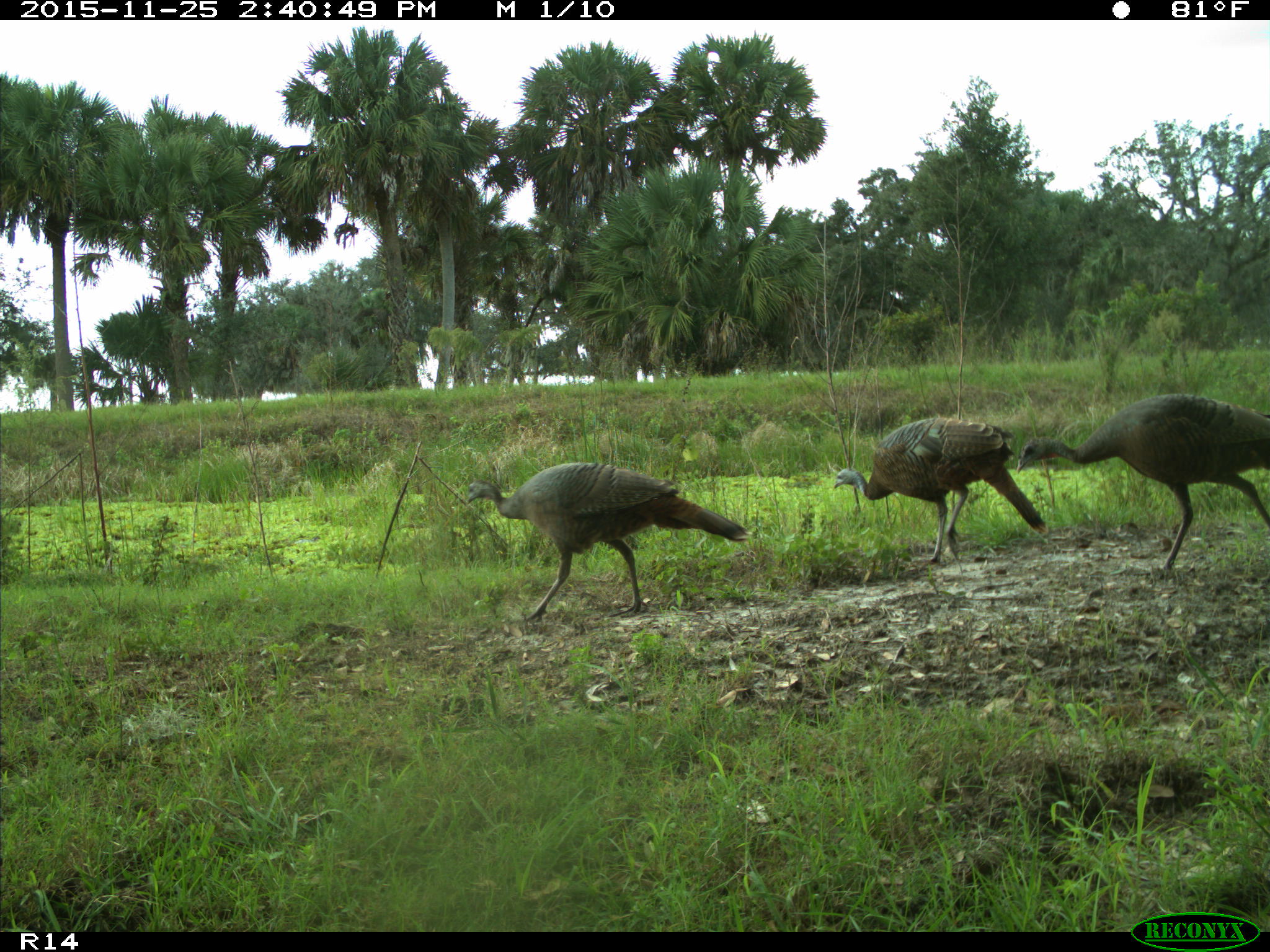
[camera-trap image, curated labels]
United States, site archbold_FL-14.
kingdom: Animalia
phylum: Chordata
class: Aves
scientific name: Aves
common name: birds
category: unidentified bird